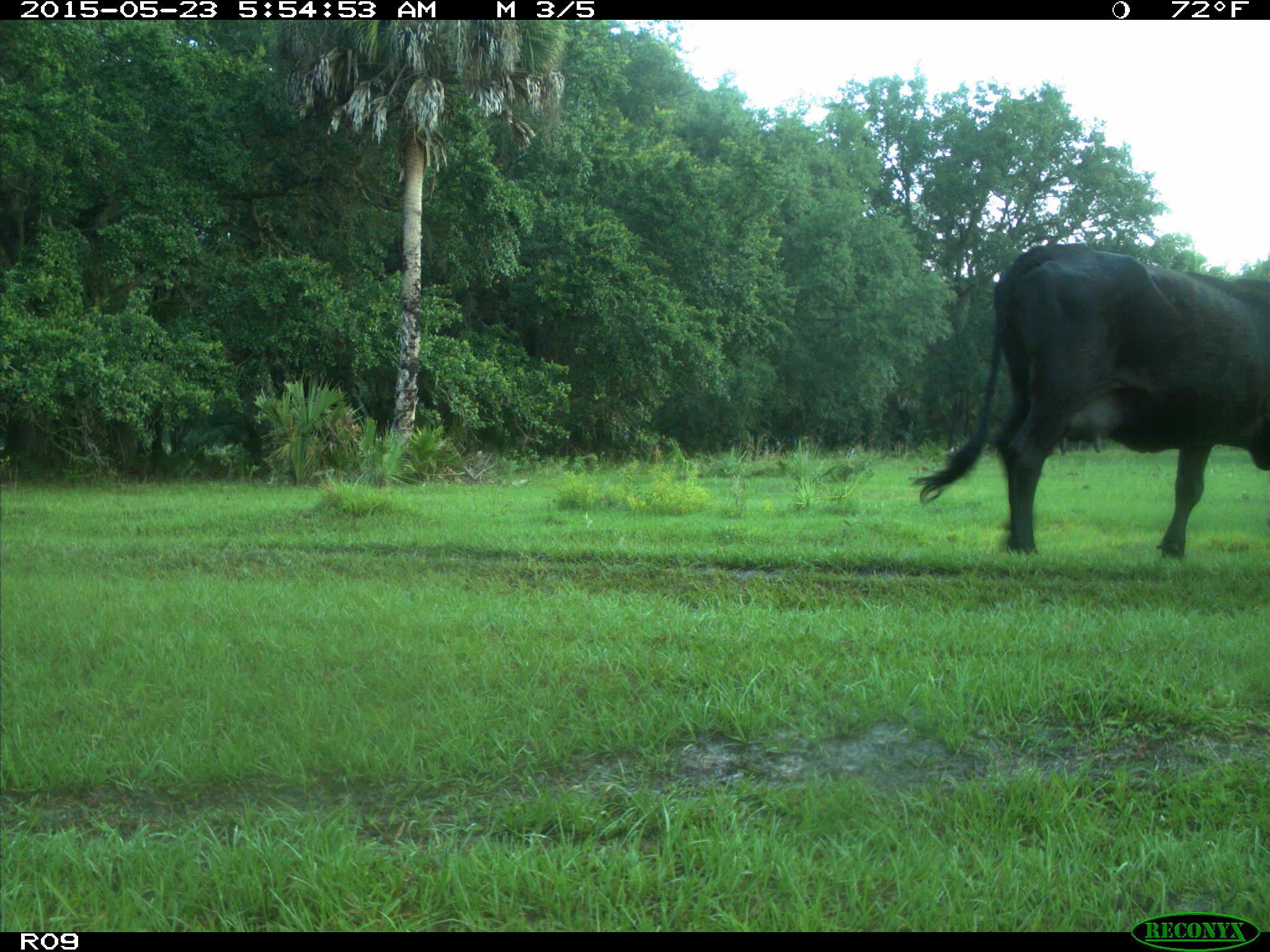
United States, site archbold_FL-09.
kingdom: Animalia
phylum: Chordata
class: Mammalia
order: Artiodactyla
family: Bovidae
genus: Bos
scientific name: Bos taurus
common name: domestic cow